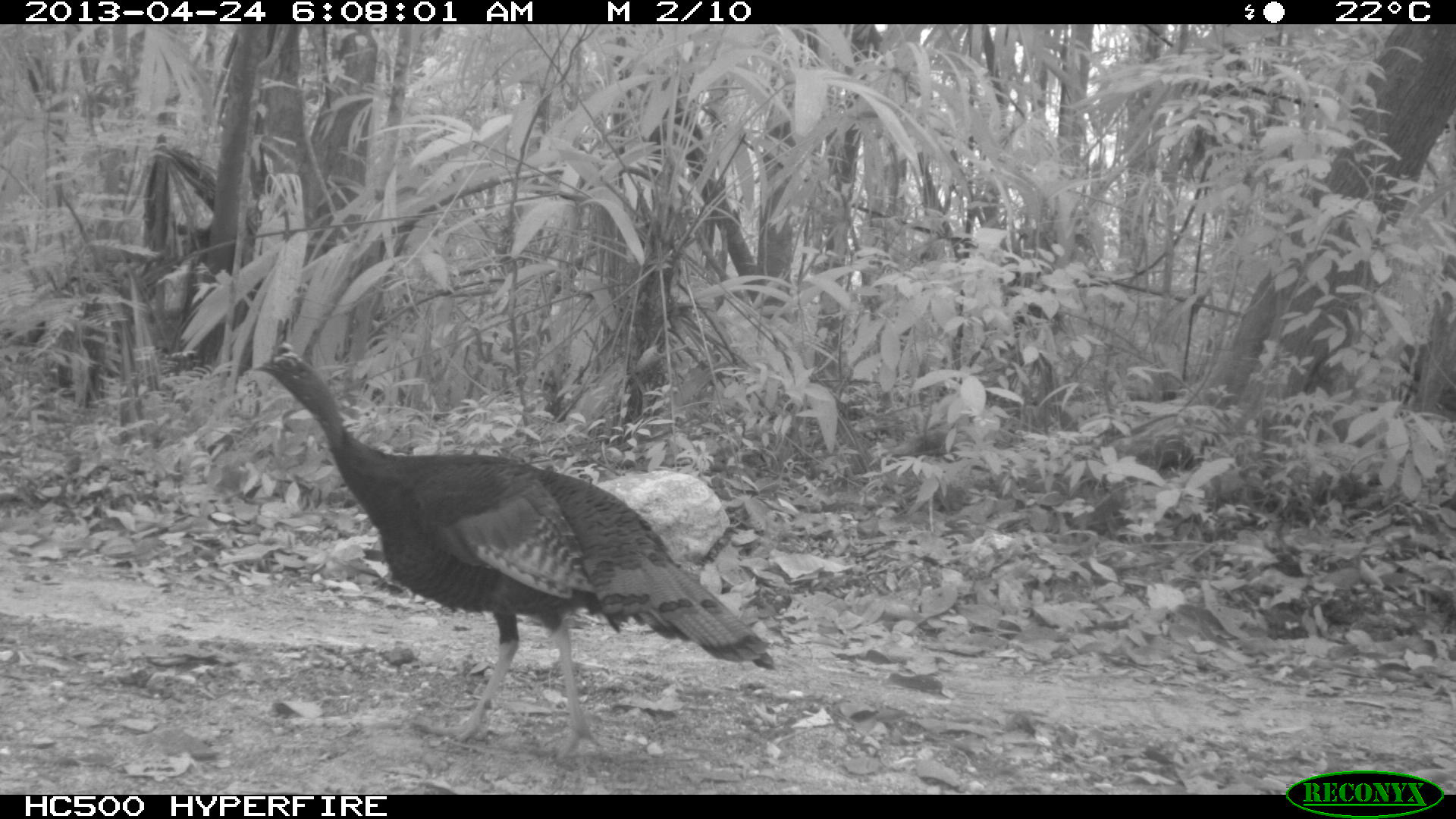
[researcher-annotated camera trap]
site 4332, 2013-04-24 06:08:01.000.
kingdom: Animalia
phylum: Chordata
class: Aves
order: Galliformes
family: Phasianidae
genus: Meleagris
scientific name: Meleagris ocellata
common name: ocellated turkey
Meleagris ocellata (ocellated turkey), count 1, sex male.